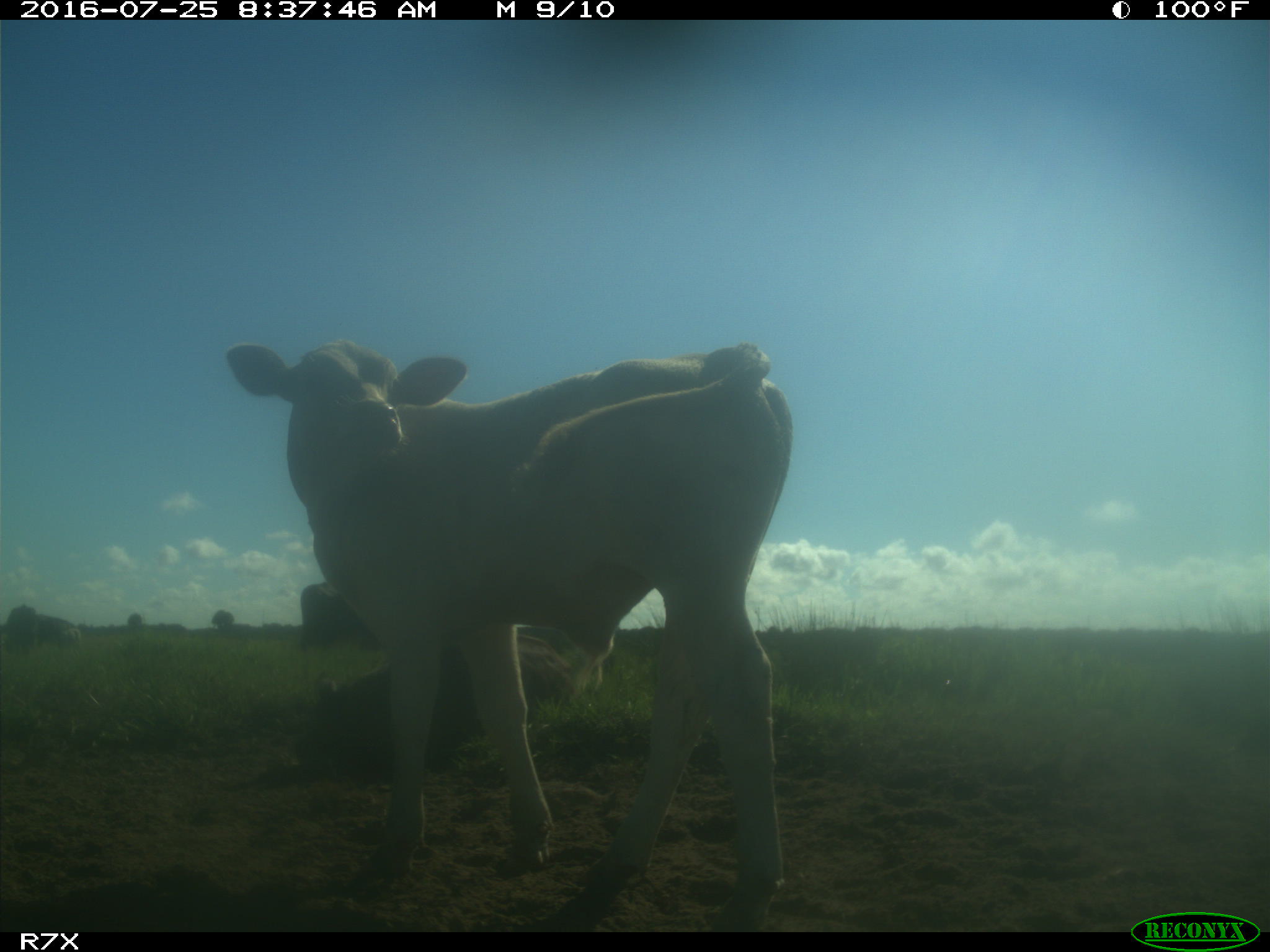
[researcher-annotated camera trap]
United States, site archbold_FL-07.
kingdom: Animalia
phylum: Chordata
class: Mammalia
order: Artiodactyla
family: Bovidae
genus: Bos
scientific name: Bos taurus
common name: domestic cow